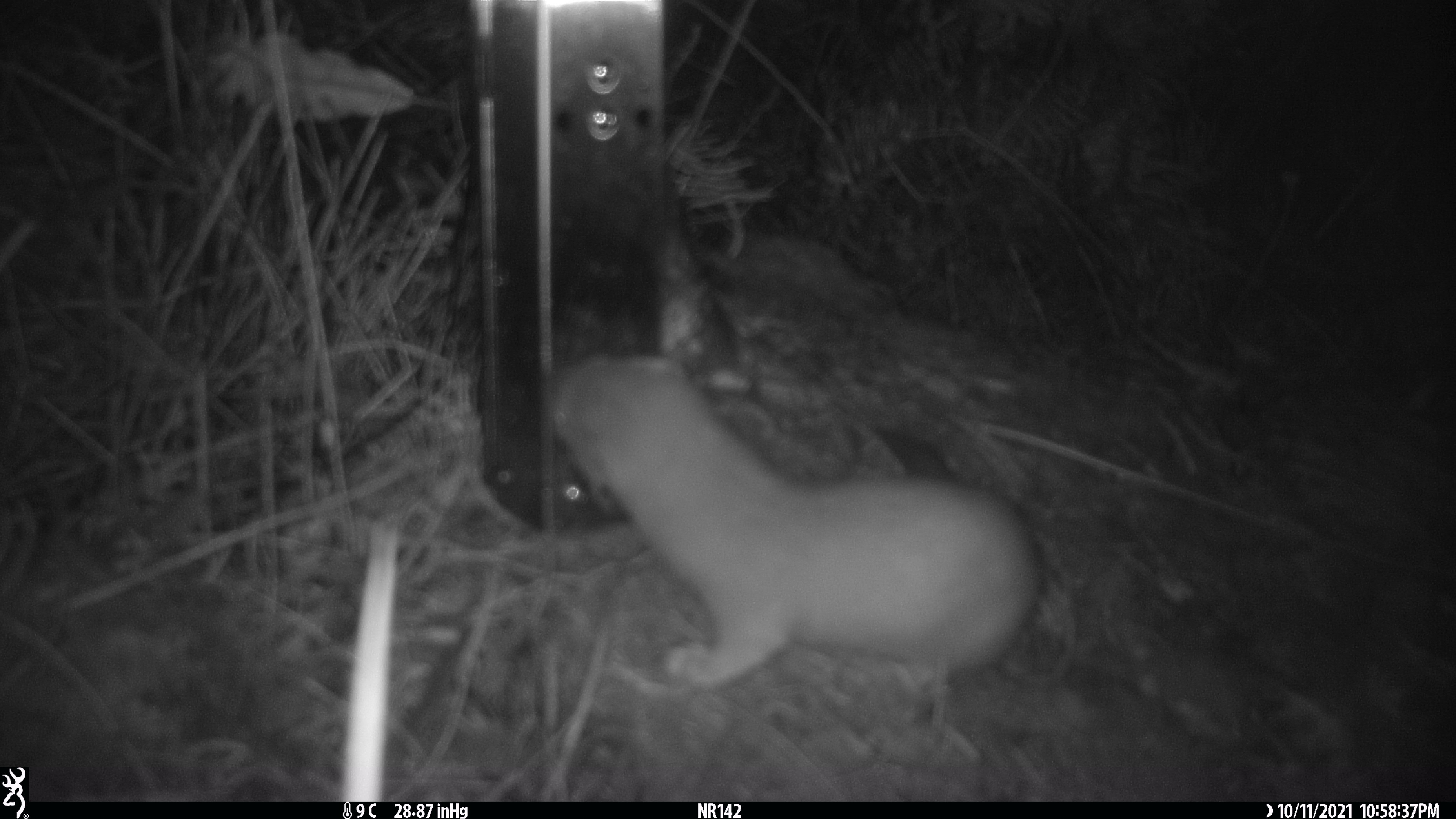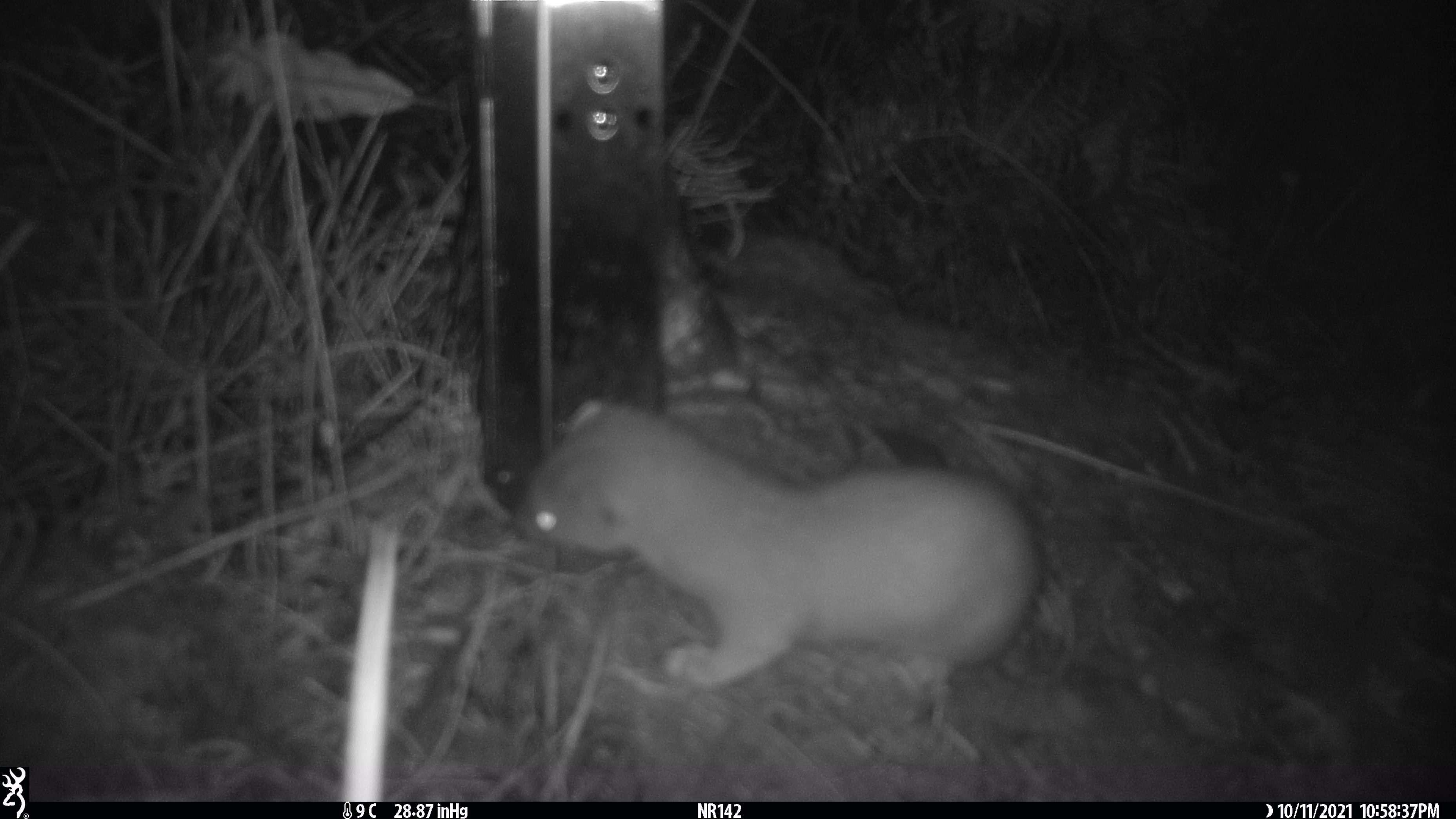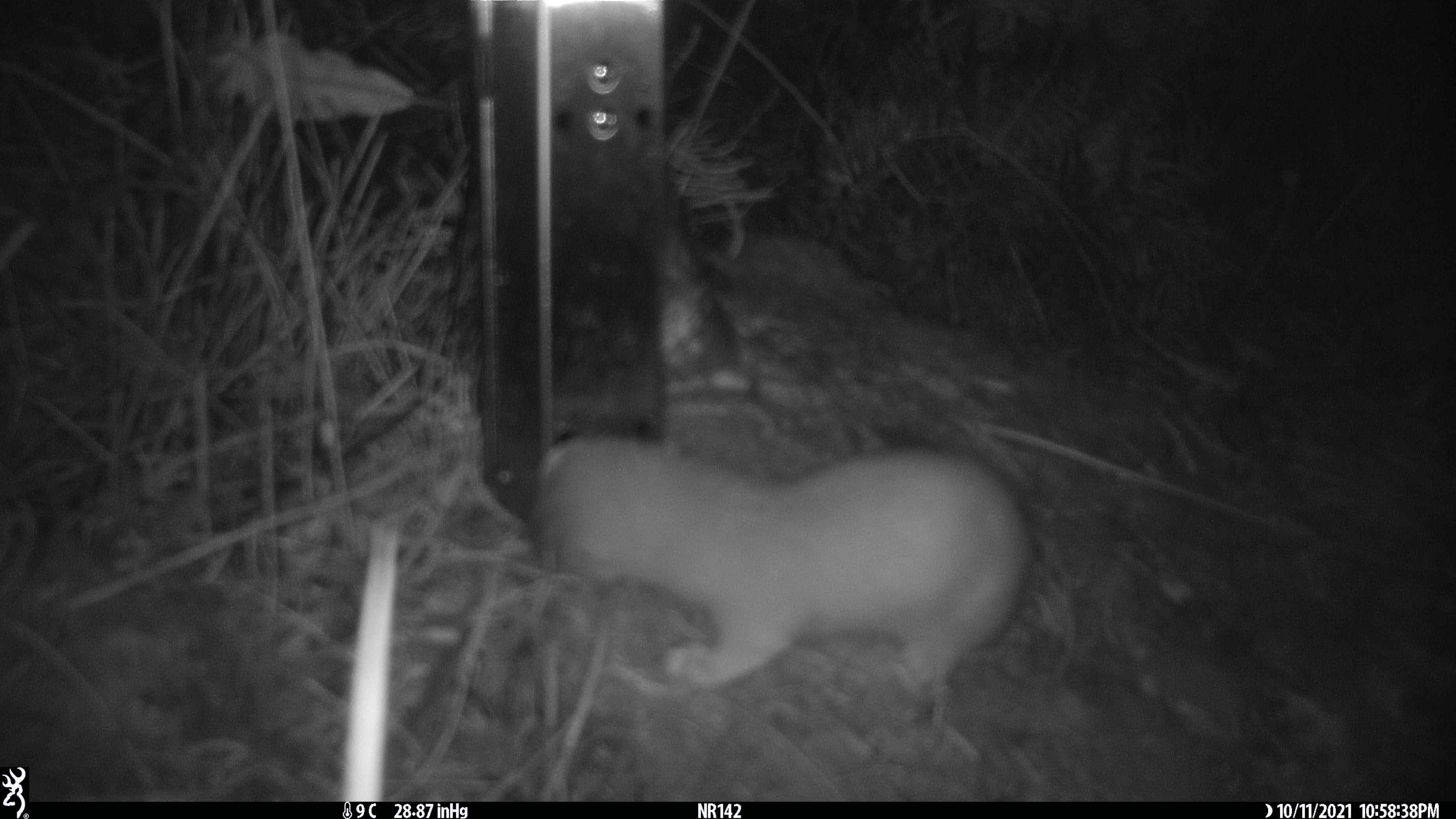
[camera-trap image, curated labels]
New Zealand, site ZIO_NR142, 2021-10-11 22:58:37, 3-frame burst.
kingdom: Animalia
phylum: Chordata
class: Mammalia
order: Carnivora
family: Mustelidae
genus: Mustela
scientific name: Mustela erminea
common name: stoat